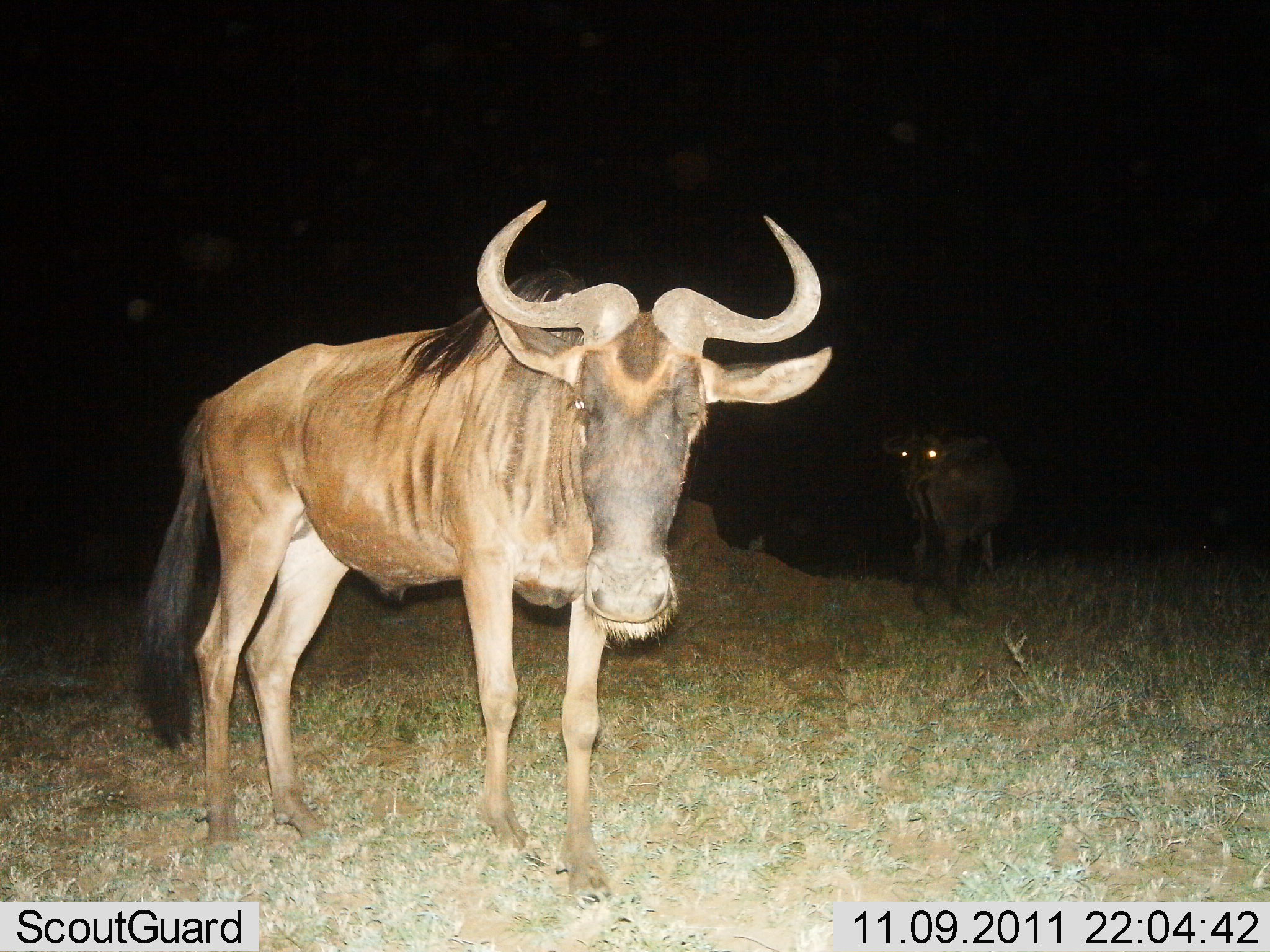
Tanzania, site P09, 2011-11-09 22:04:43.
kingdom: Animalia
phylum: Chordata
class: Mammalia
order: Artiodactyla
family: Bovidae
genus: Connochaetes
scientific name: Connochaetes taurinus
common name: blue wildebeest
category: wildebeest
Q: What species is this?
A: Wildebeest (blue wildebeest) (Connochaetes taurinus).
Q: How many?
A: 2.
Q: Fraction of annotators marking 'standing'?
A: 100%.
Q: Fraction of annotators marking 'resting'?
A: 0%.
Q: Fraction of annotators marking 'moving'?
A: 0%.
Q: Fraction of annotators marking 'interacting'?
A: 0%.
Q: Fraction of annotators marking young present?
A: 13%.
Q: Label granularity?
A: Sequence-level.